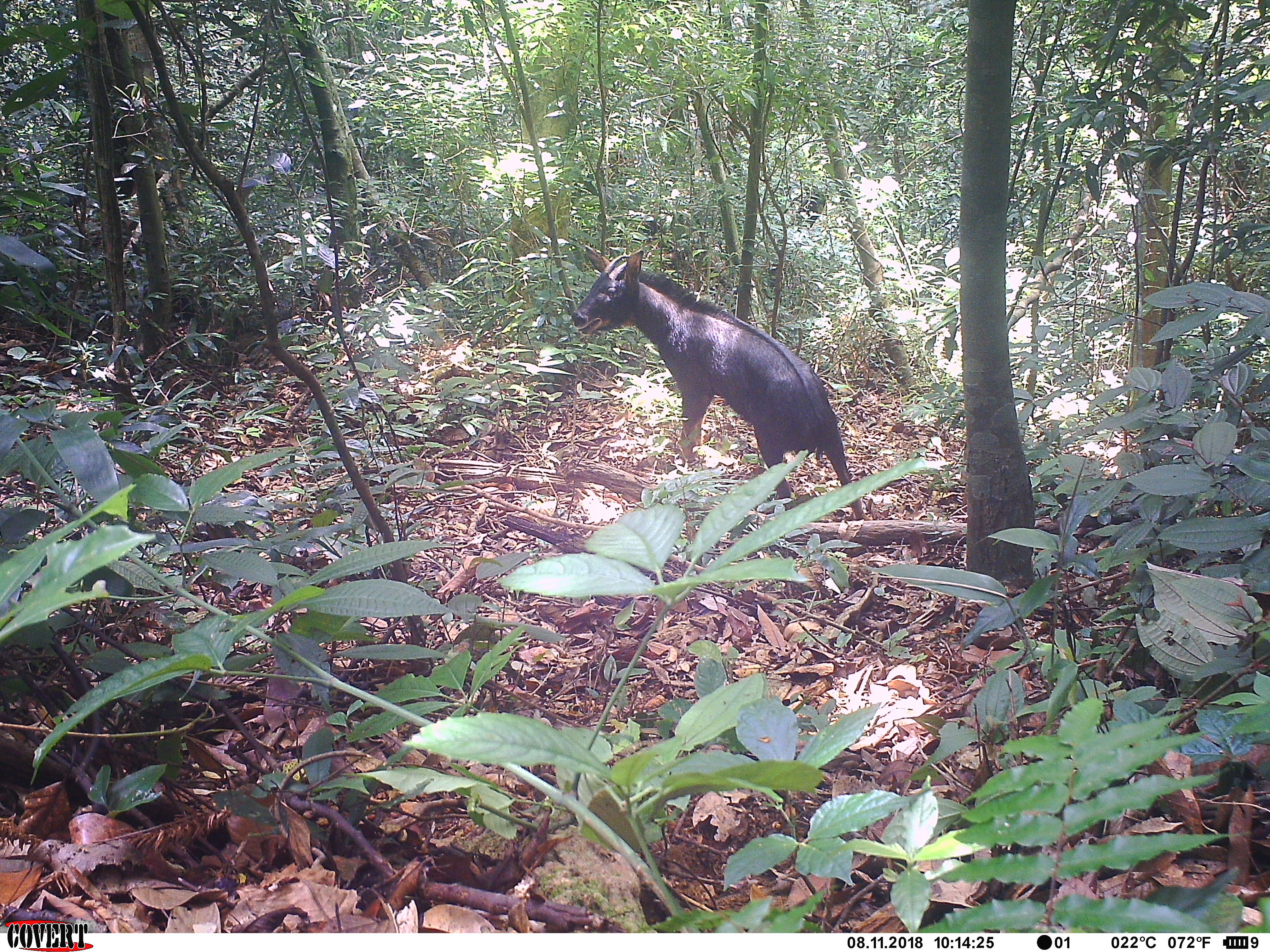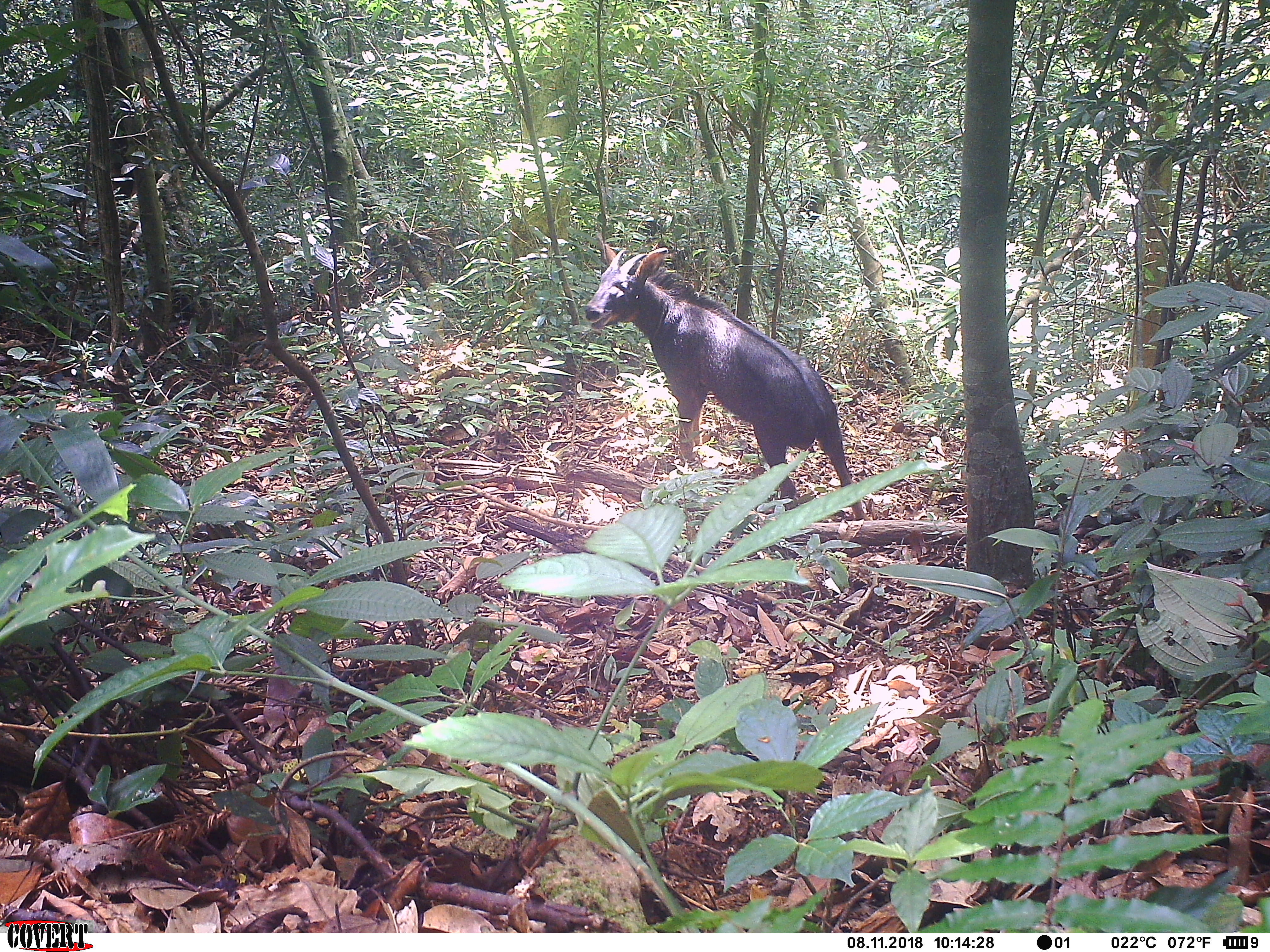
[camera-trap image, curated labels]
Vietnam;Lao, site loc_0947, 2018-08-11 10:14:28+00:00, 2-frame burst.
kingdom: Animalia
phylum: Chordata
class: Mammalia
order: Artiodactyla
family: Bovidae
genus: Capricornis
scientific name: Capricornis sumatraensis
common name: chinese serow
Chinese serow (Capricornis sumatraensis). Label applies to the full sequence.